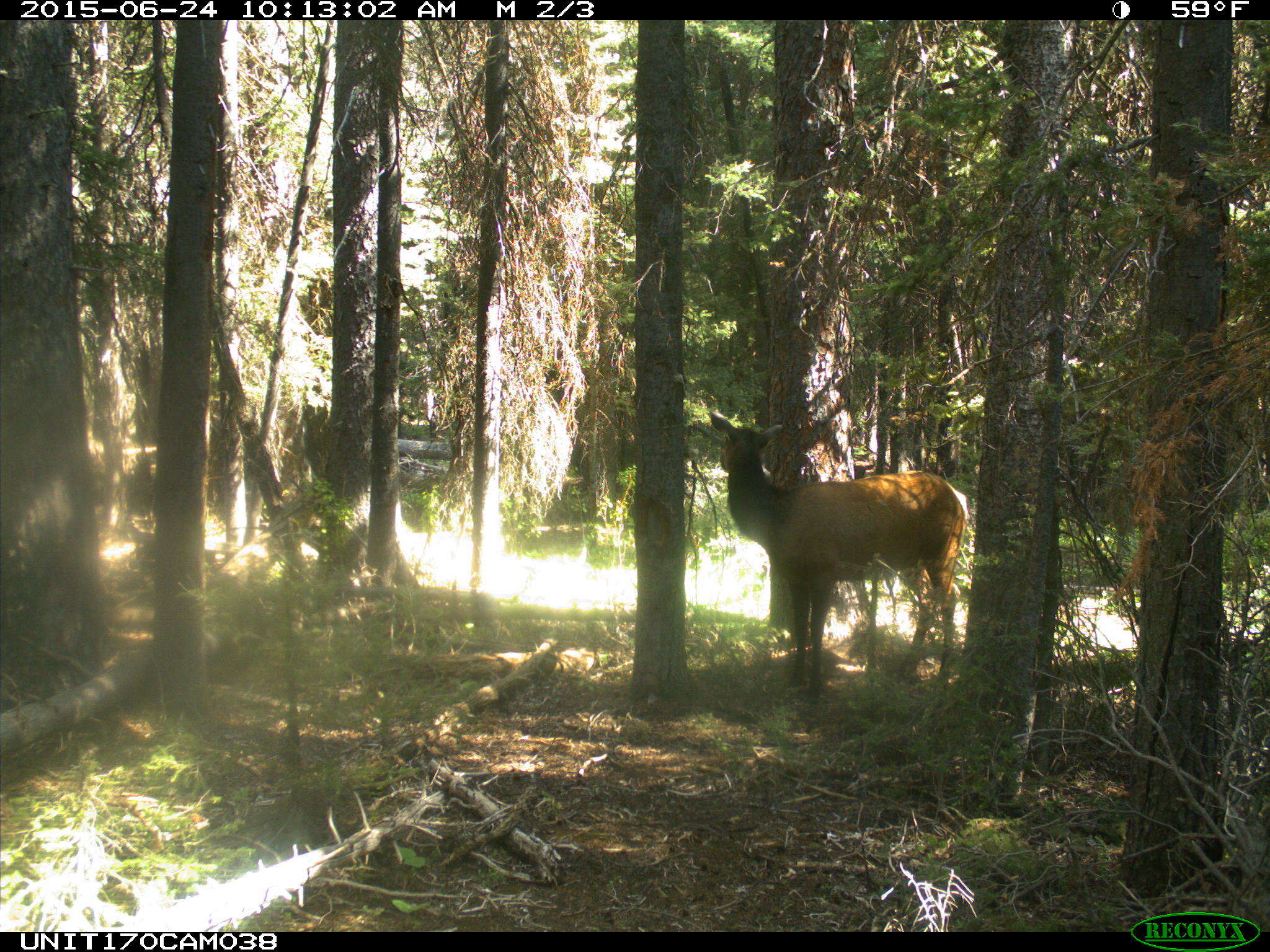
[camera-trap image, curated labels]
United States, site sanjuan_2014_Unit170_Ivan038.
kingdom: Animalia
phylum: Chordata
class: Mammalia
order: Artiodactyla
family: Cervidae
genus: Cervus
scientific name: Cervus elaphus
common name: red deer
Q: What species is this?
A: Cervus elaphus (red deer).